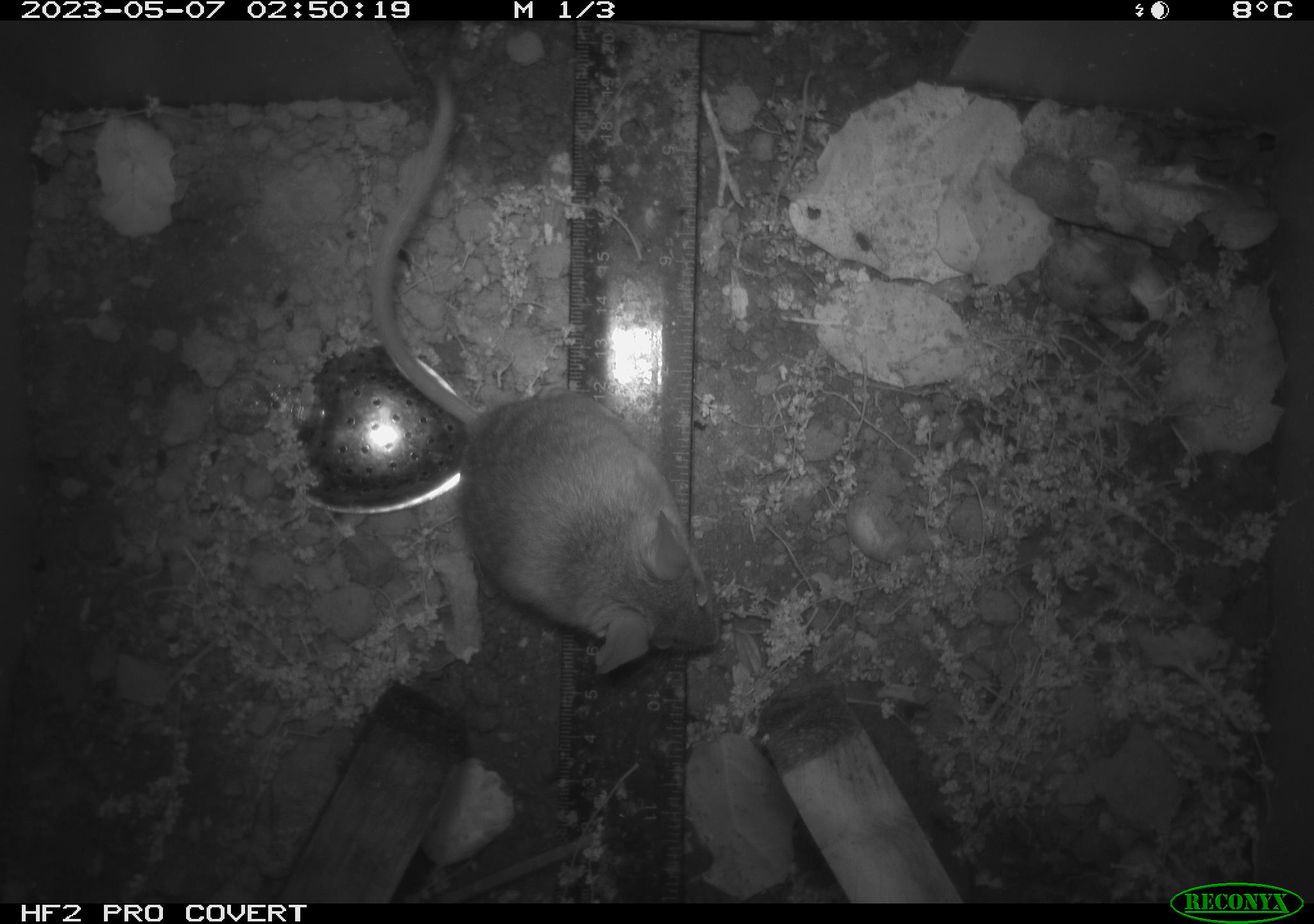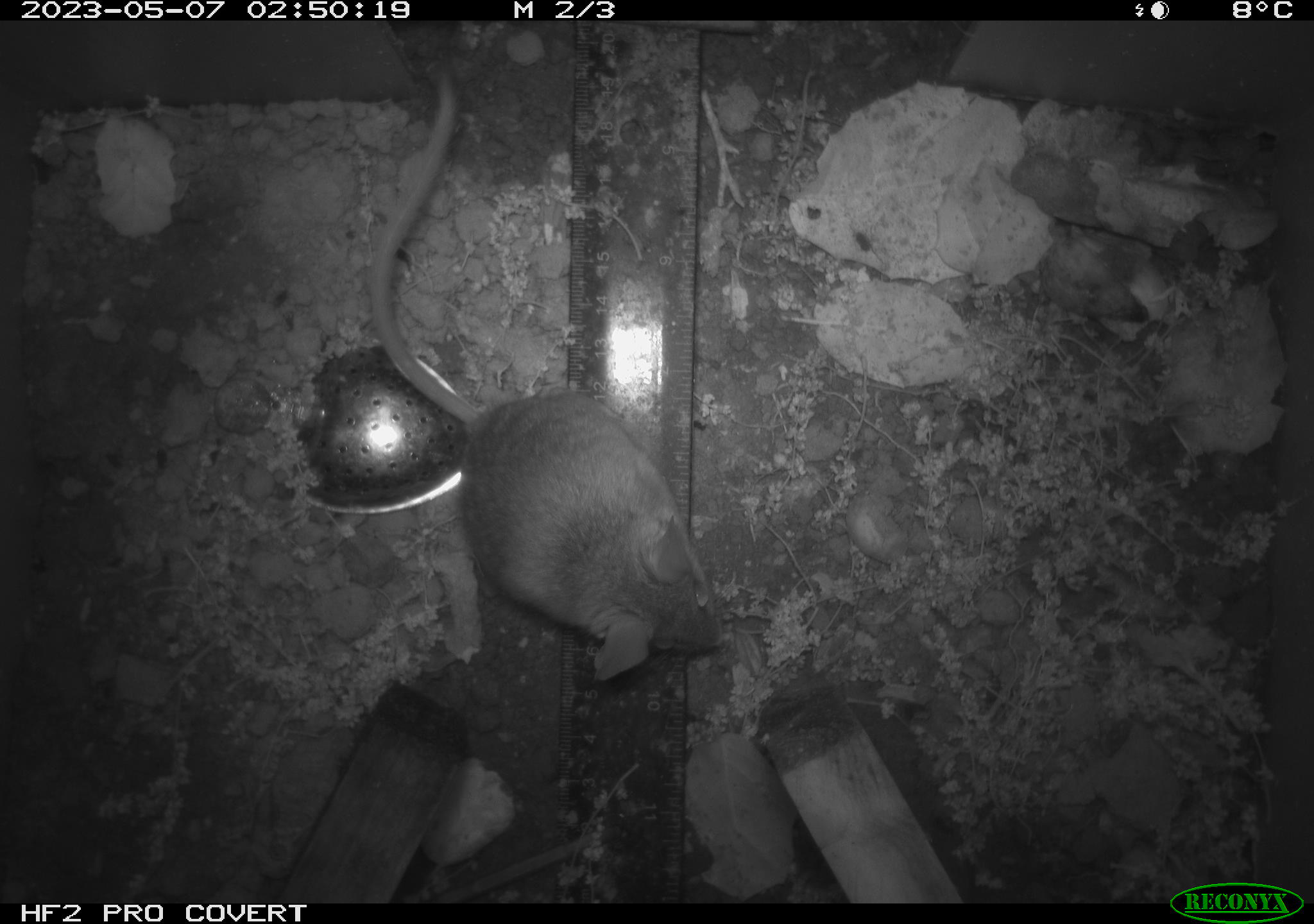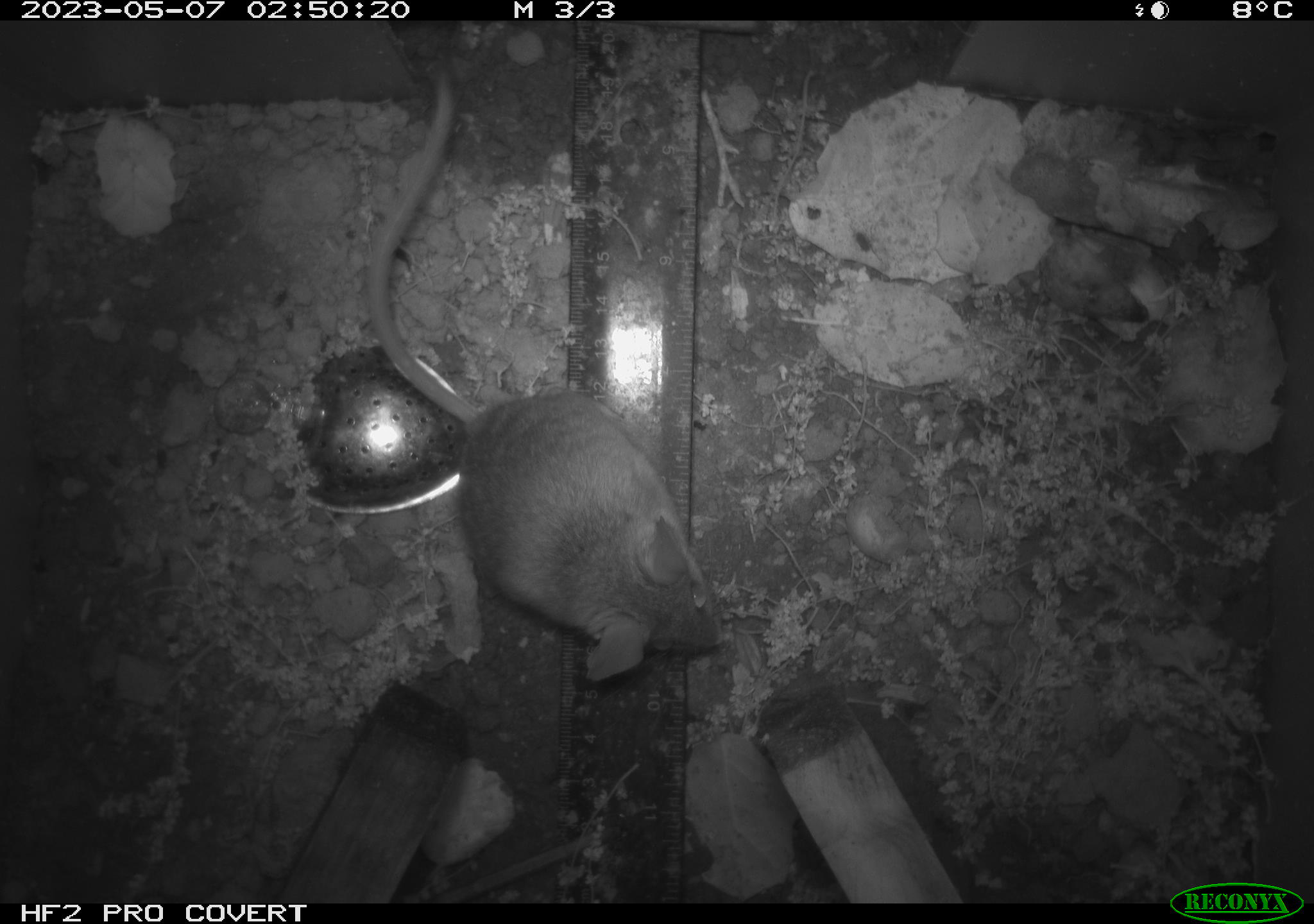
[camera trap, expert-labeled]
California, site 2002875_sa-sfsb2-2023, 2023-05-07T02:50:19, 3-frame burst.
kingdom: Animalia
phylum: Chordata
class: Mammalia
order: Rodentia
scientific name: Rodentia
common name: mouse species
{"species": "mouse species (Rodentia)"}